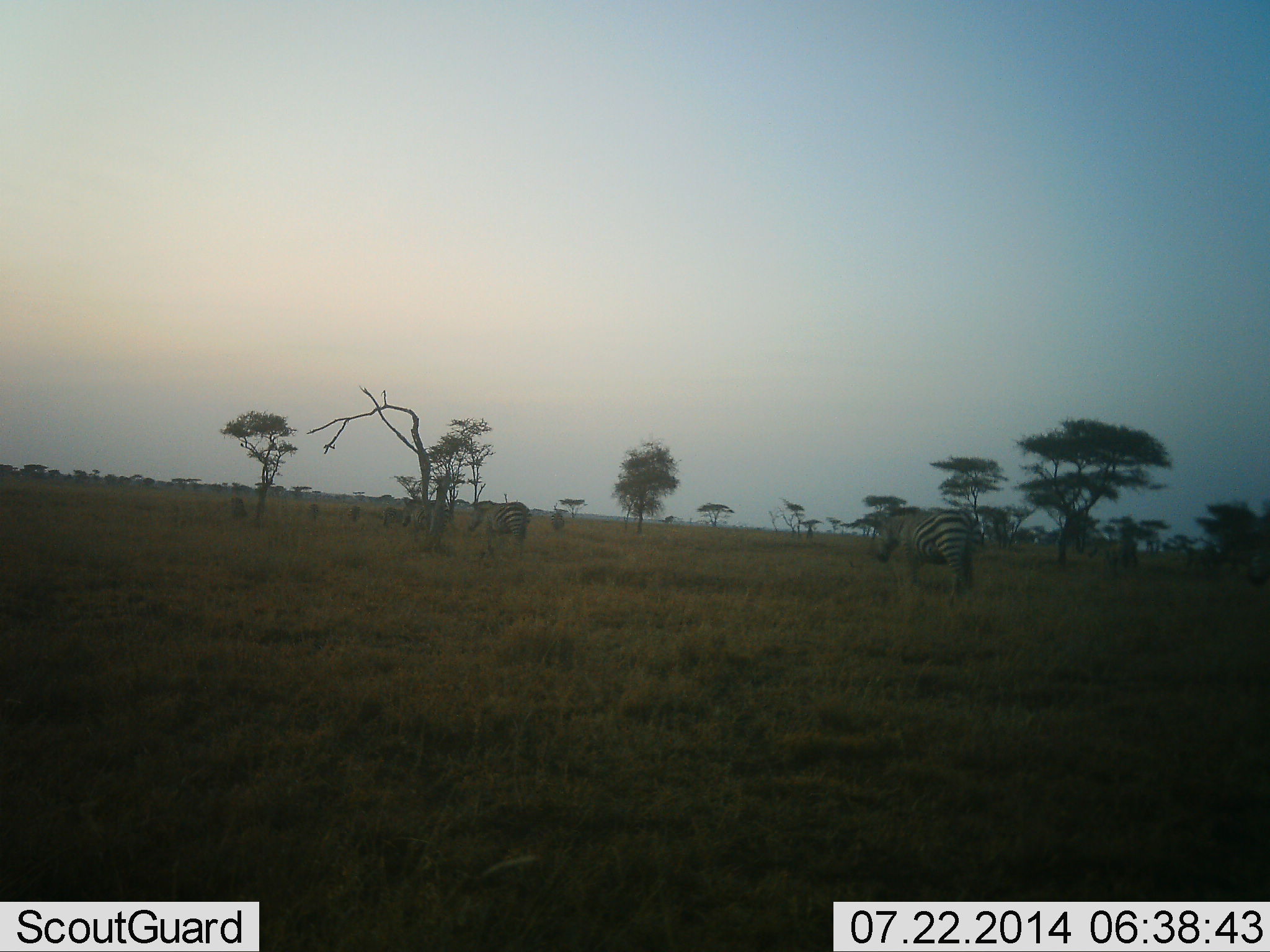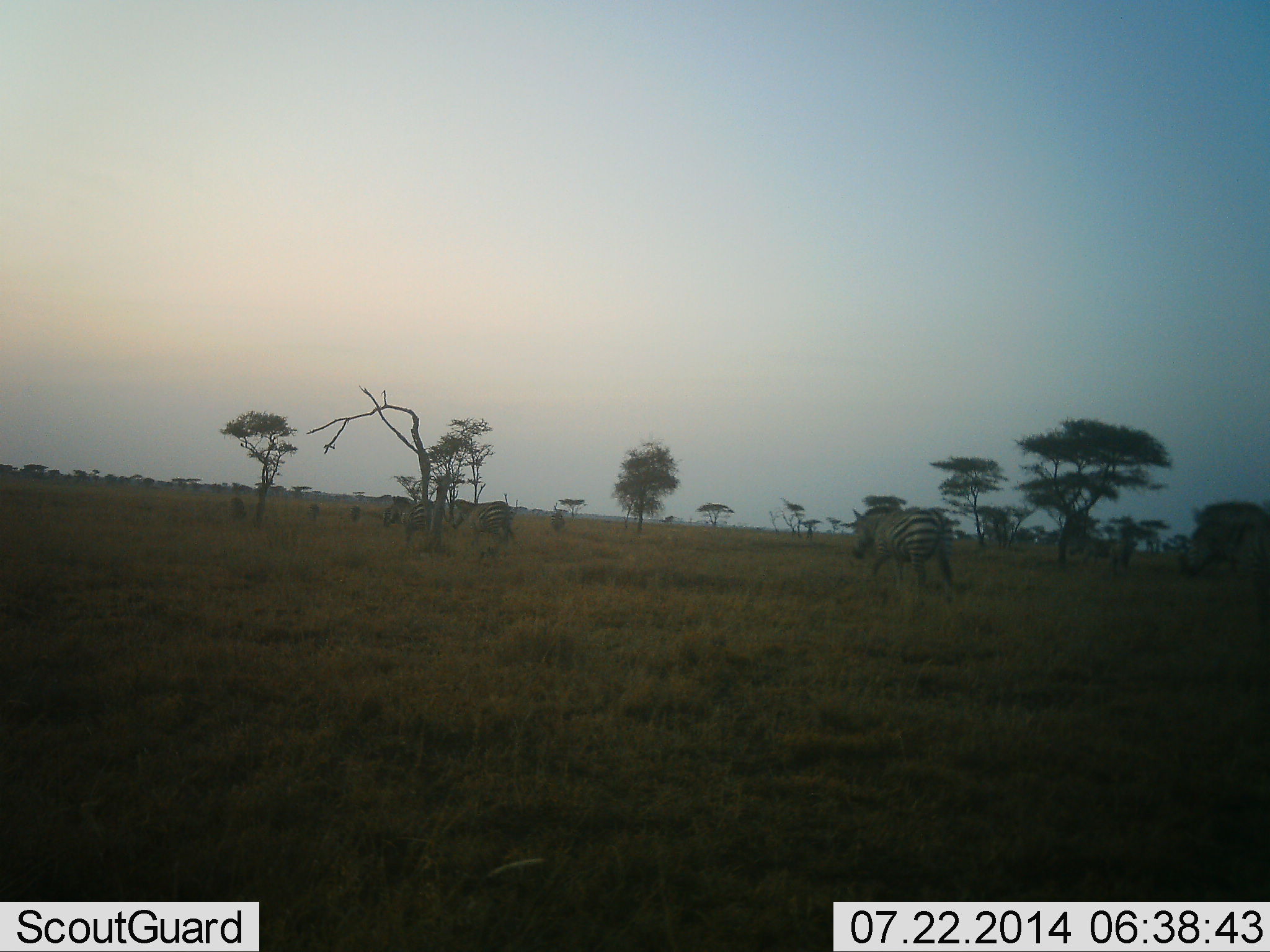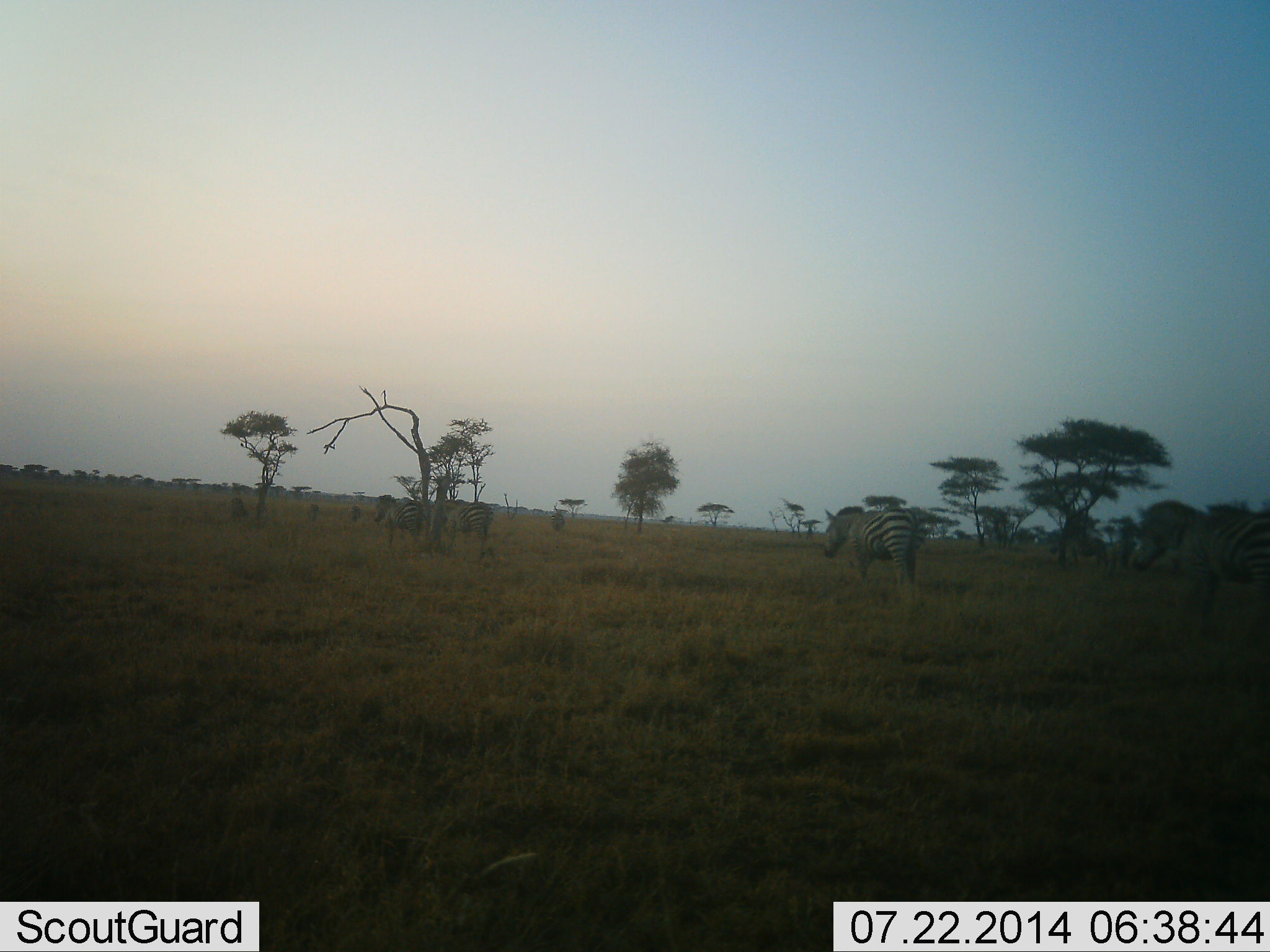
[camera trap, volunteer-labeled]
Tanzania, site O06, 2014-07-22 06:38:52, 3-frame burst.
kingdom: Animalia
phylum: Chordata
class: Mammalia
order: Perissodactyla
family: Equidae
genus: Equus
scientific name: Equus quagga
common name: plains zebra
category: zebra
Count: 4.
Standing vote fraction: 0%.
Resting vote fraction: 0%.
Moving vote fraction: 100%.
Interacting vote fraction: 0%.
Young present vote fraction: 0%.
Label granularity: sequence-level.